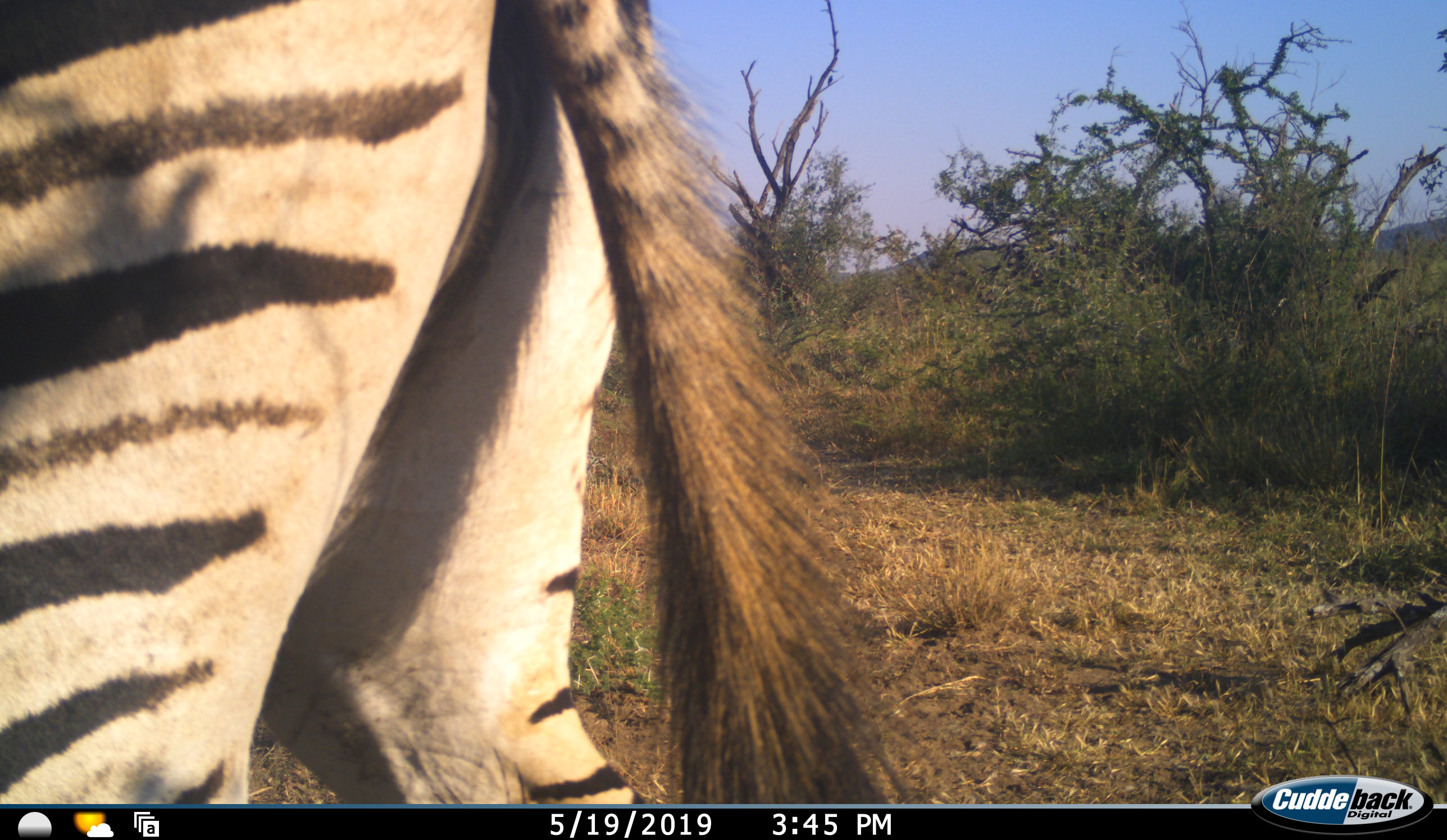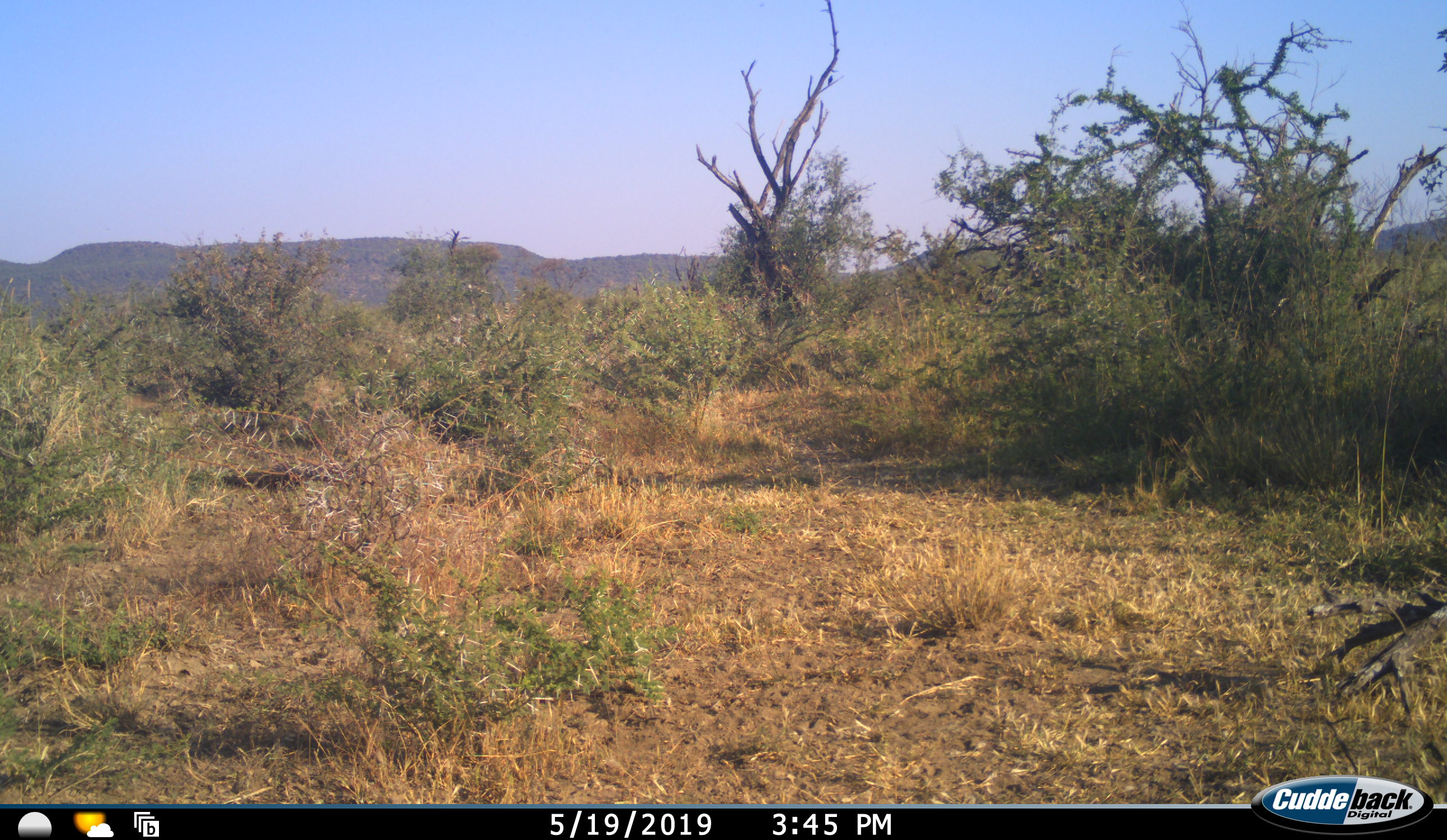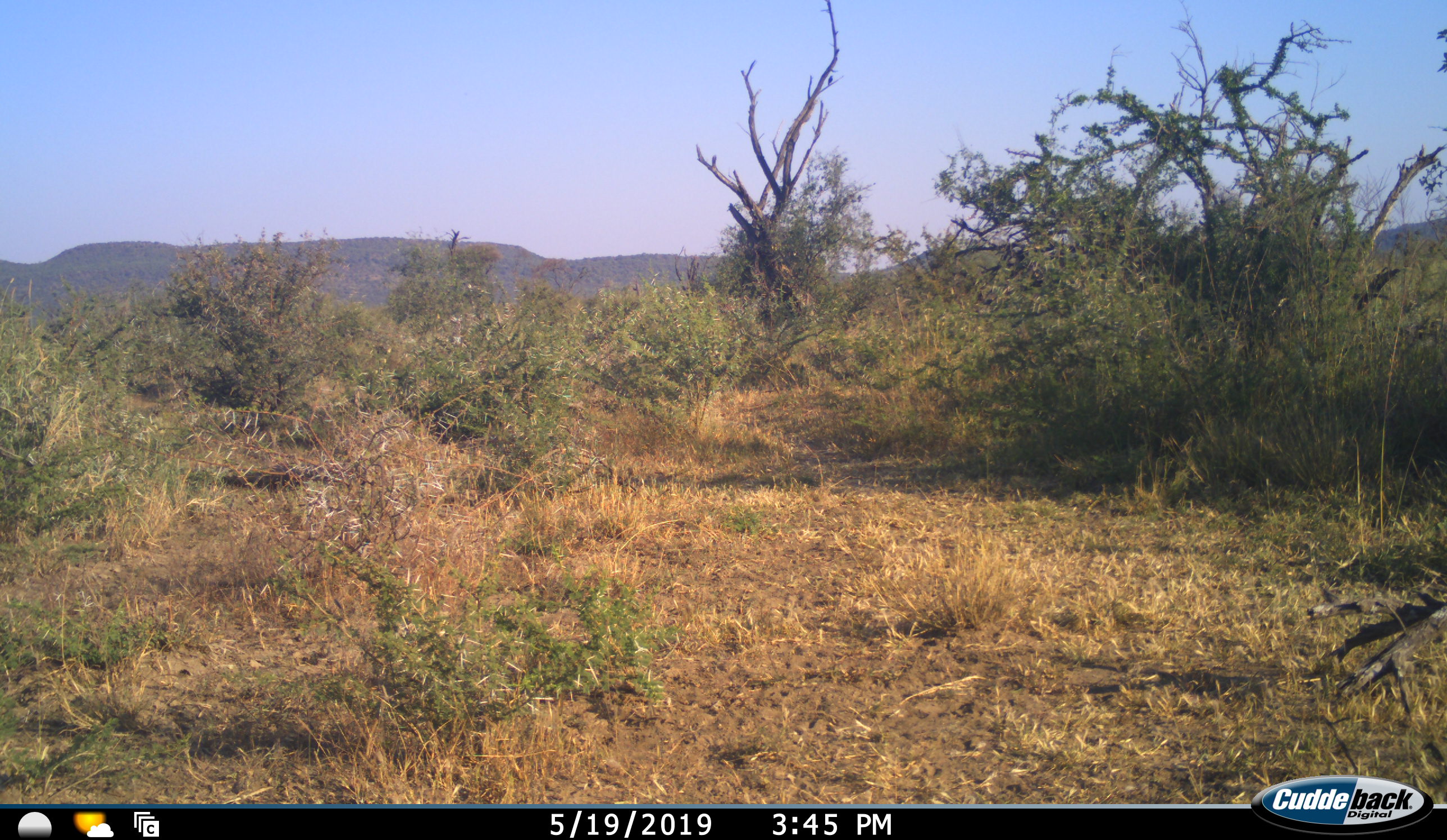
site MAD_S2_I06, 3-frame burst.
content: unidentified animal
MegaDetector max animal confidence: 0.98